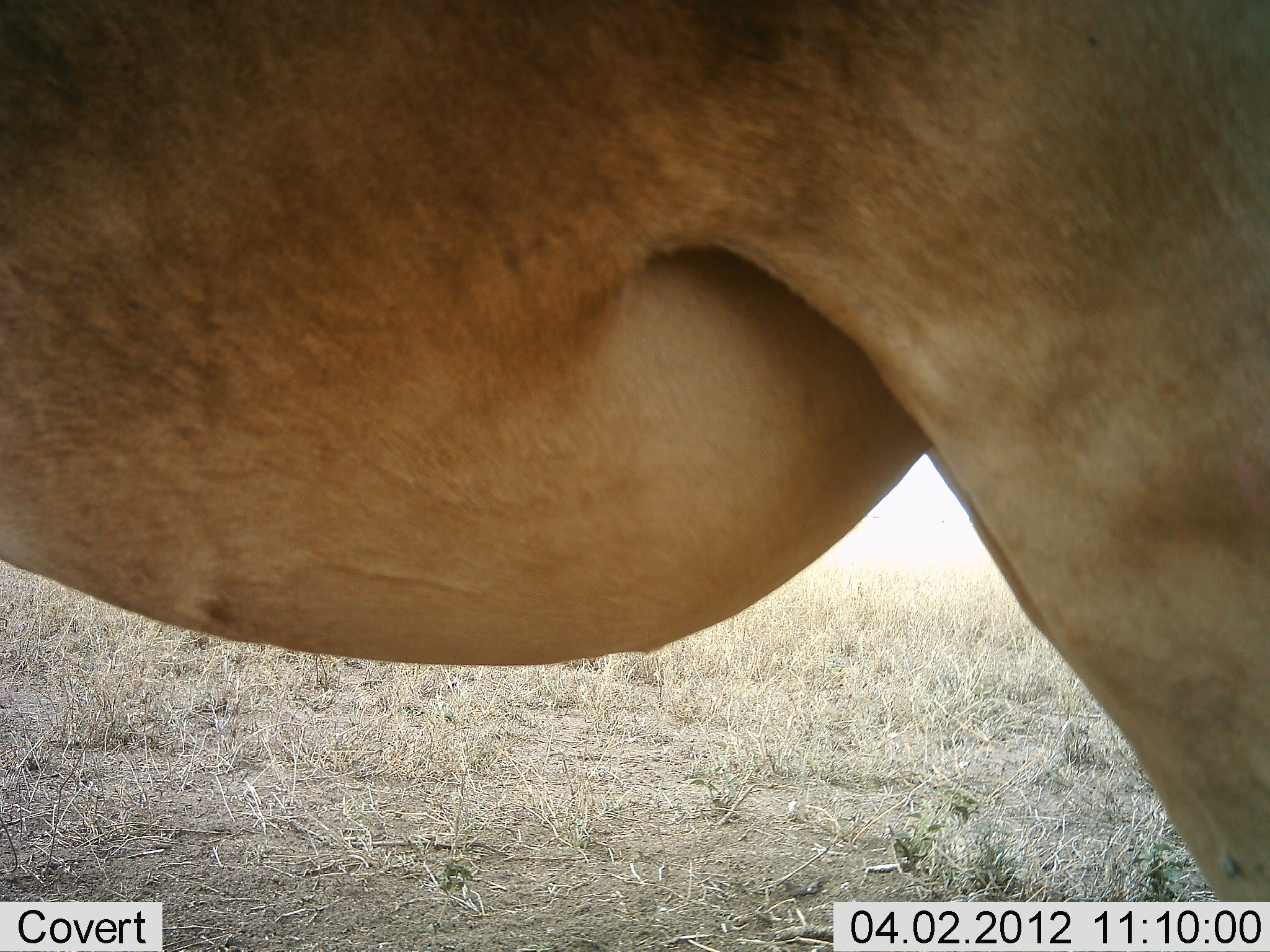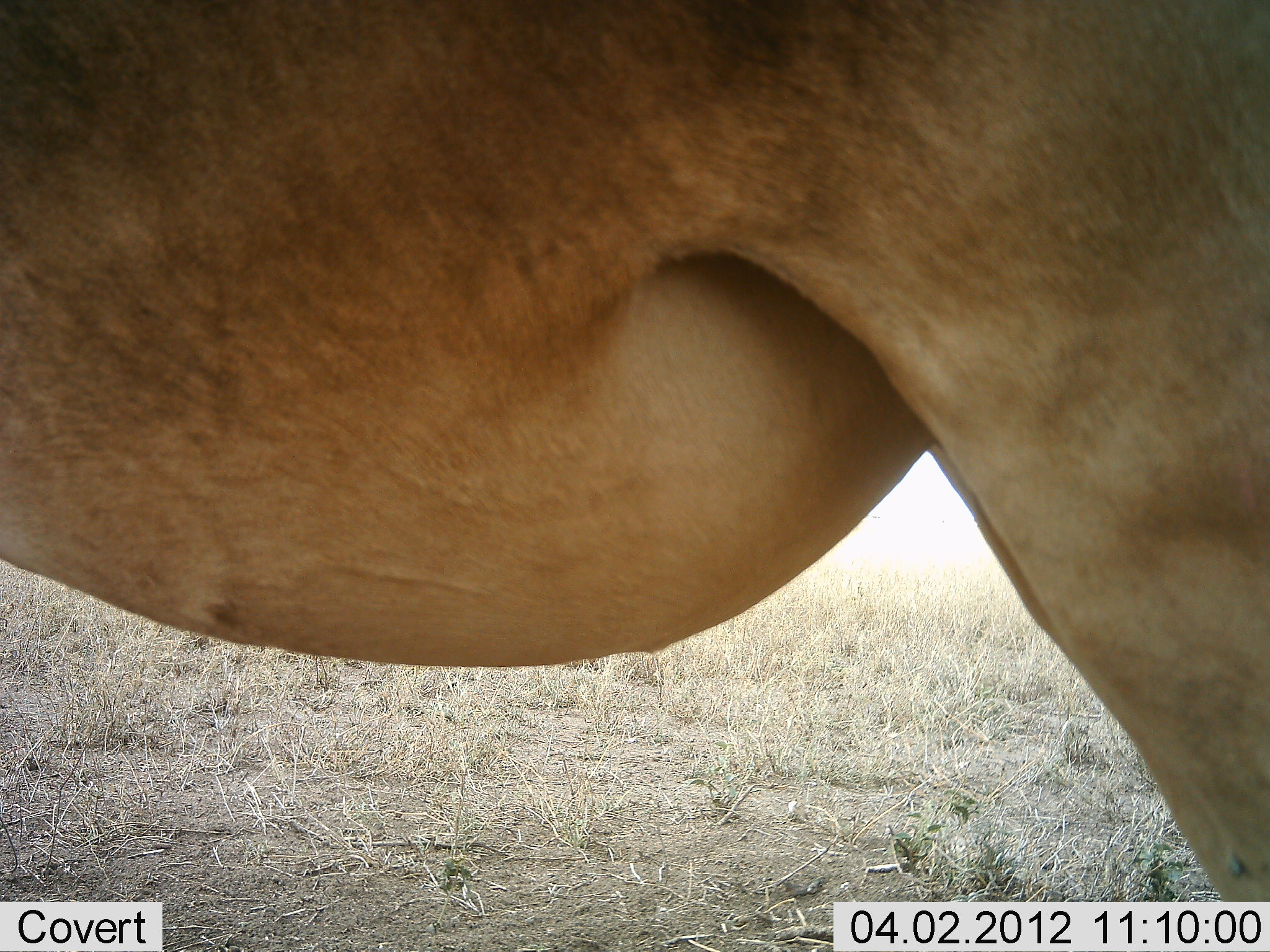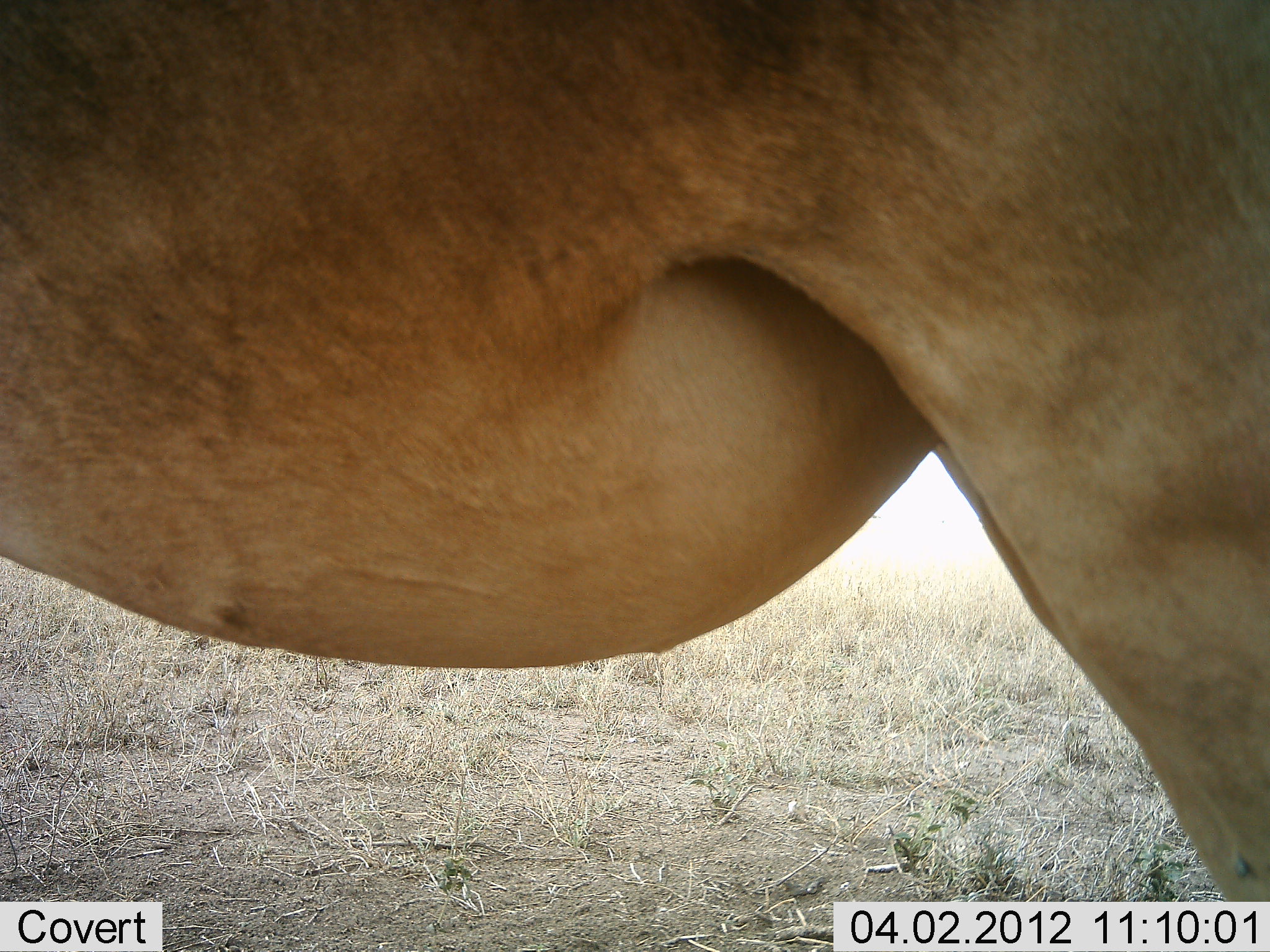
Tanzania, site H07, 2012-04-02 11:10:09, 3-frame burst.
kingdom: Animalia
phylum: Chordata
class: Mammalia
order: Artiodactyla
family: Bovidae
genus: Alcelaphus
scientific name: Alcelaphus buselaphus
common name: hartebeest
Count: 1.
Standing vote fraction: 100%.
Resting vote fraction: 0%.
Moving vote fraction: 0%.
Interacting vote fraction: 0%.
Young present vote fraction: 0%.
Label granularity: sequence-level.